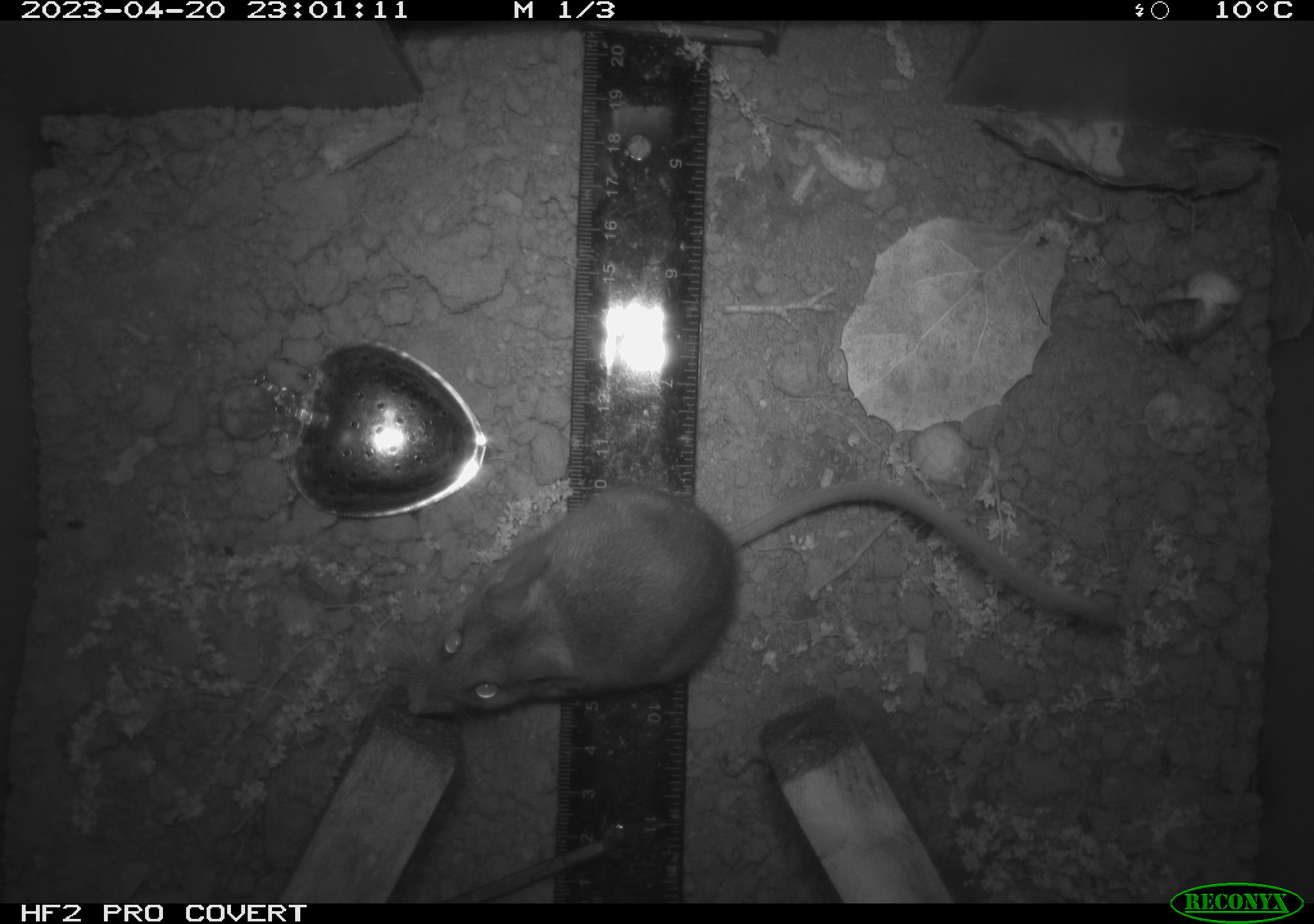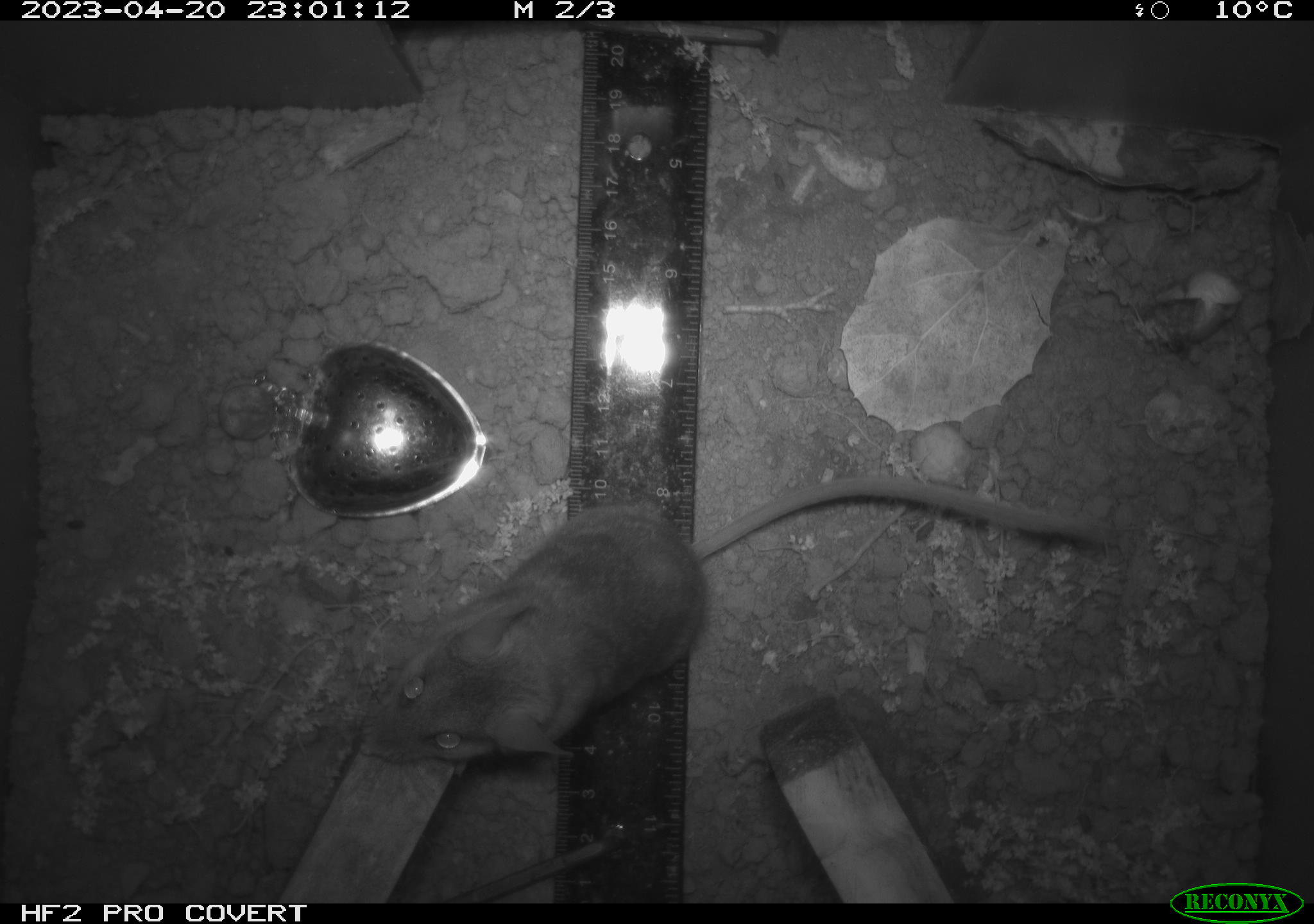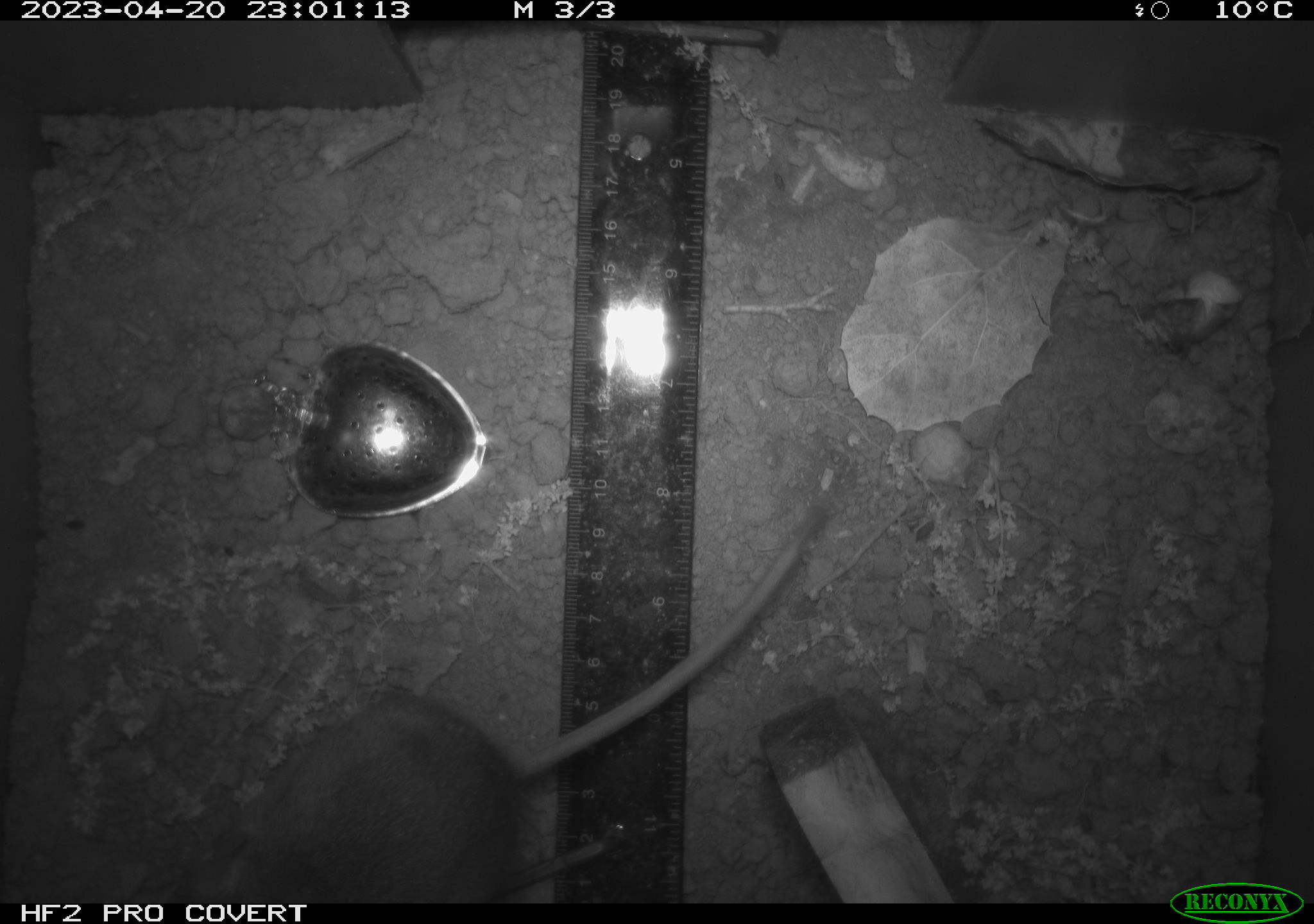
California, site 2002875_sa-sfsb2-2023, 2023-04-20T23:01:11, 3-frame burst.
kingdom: Animalia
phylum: Chordata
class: Mammalia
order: Rodentia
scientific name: Rodentia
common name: mouse species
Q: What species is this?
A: Mouse species (Rodentia).